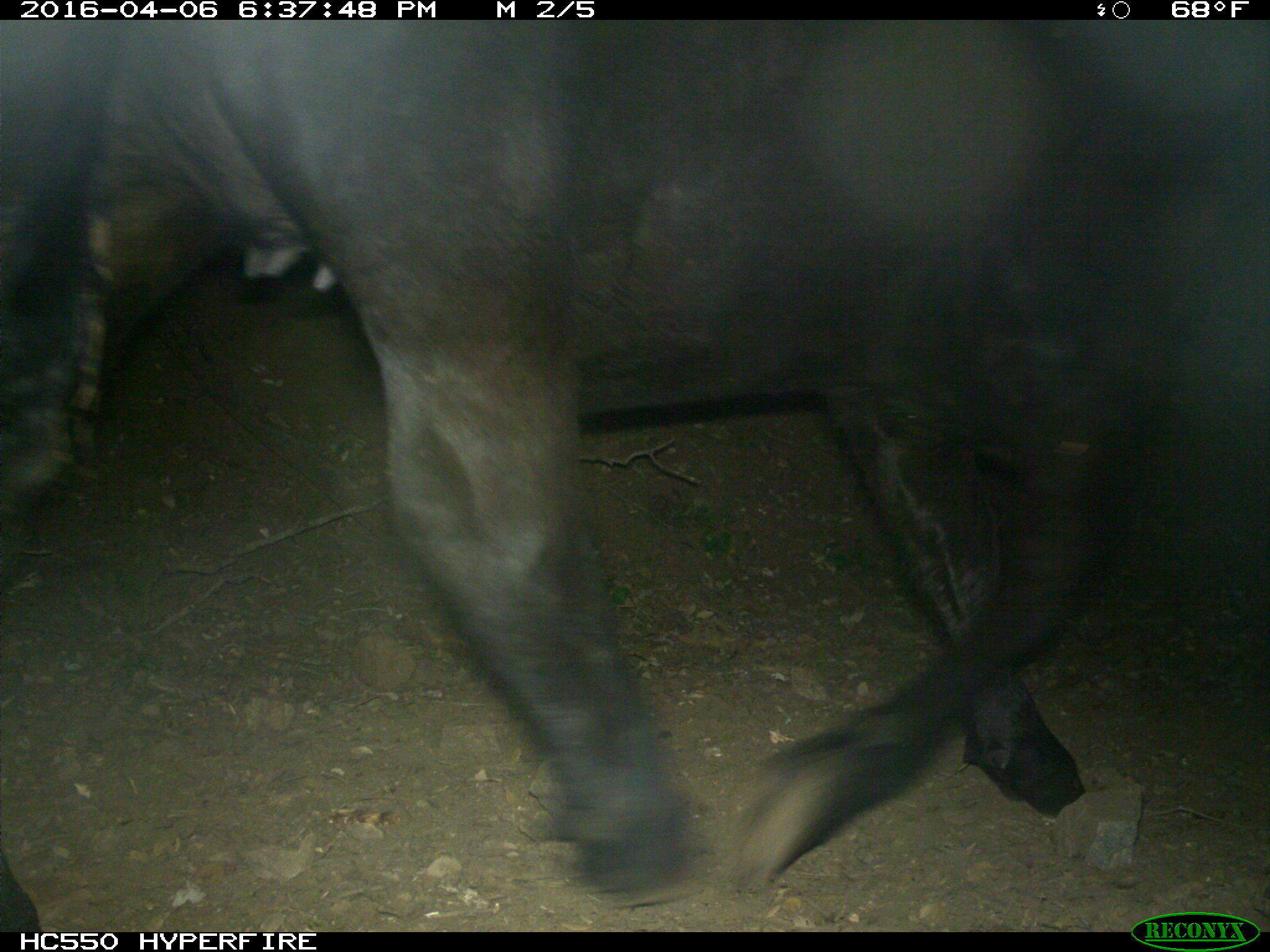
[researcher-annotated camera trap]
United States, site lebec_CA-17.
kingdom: Animalia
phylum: Chordata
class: Mammalia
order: Artiodactyla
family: Bovidae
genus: Bos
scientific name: Bos taurus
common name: domestic cow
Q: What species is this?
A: Bos taurus (domestic cow).